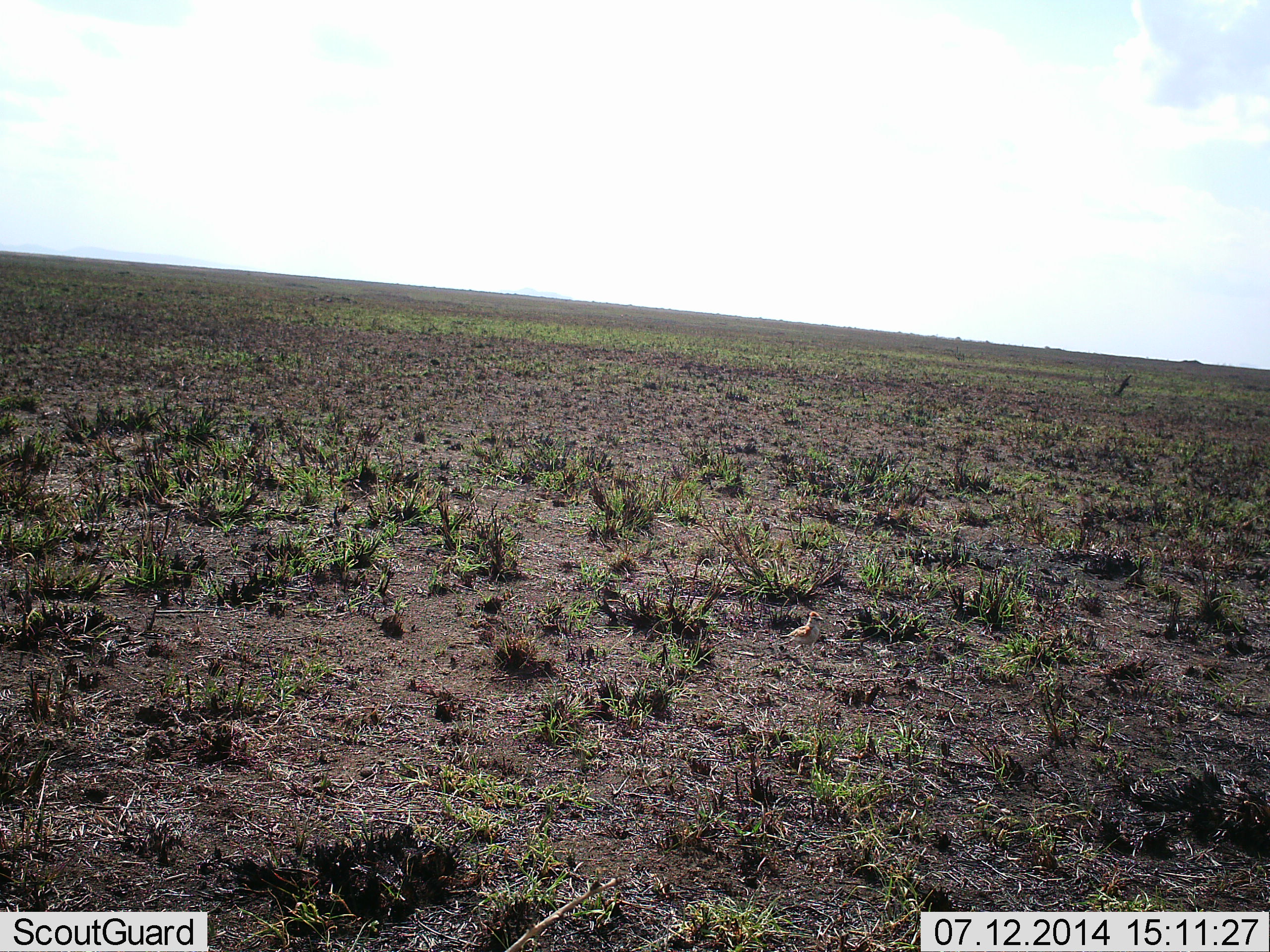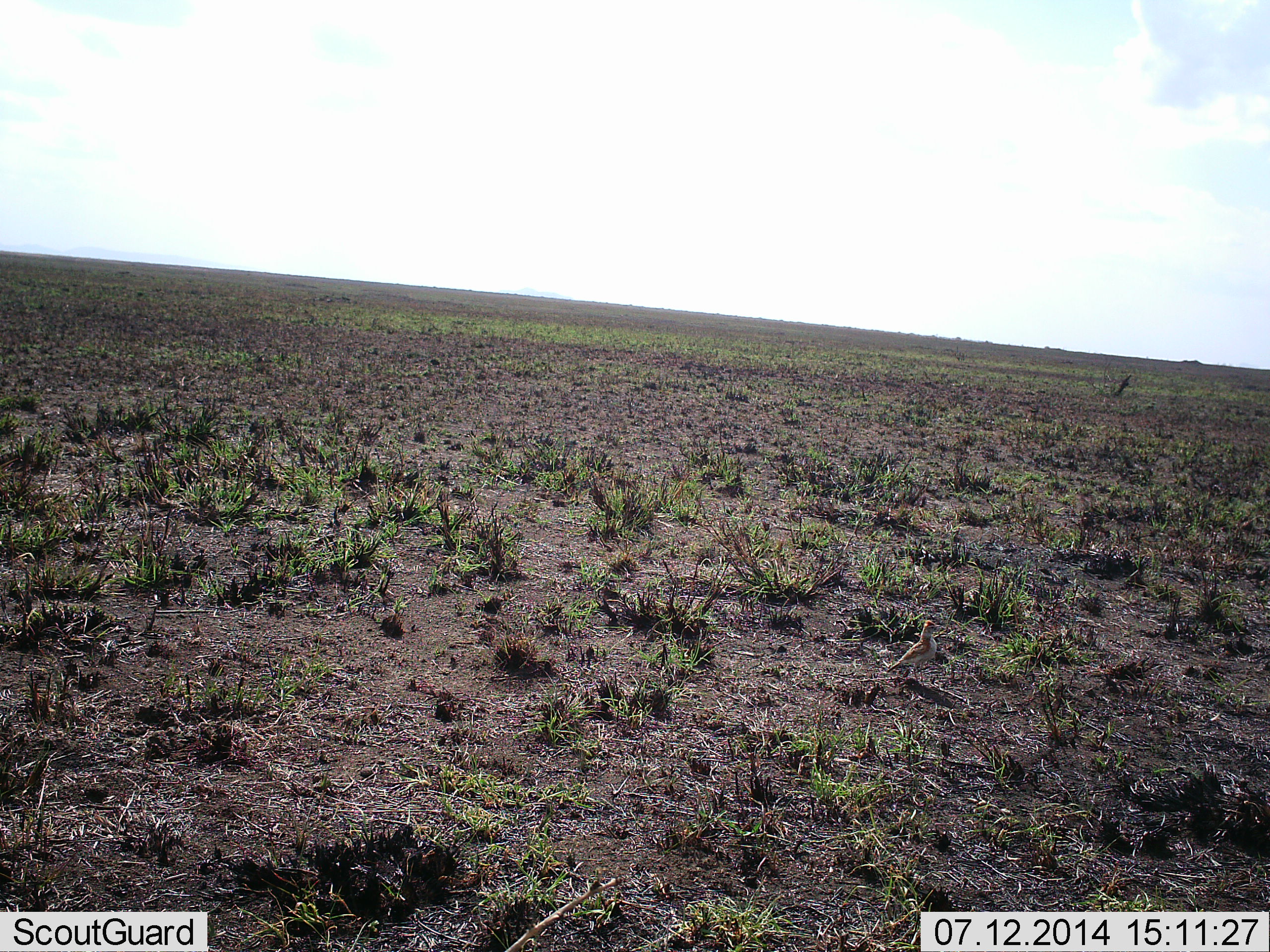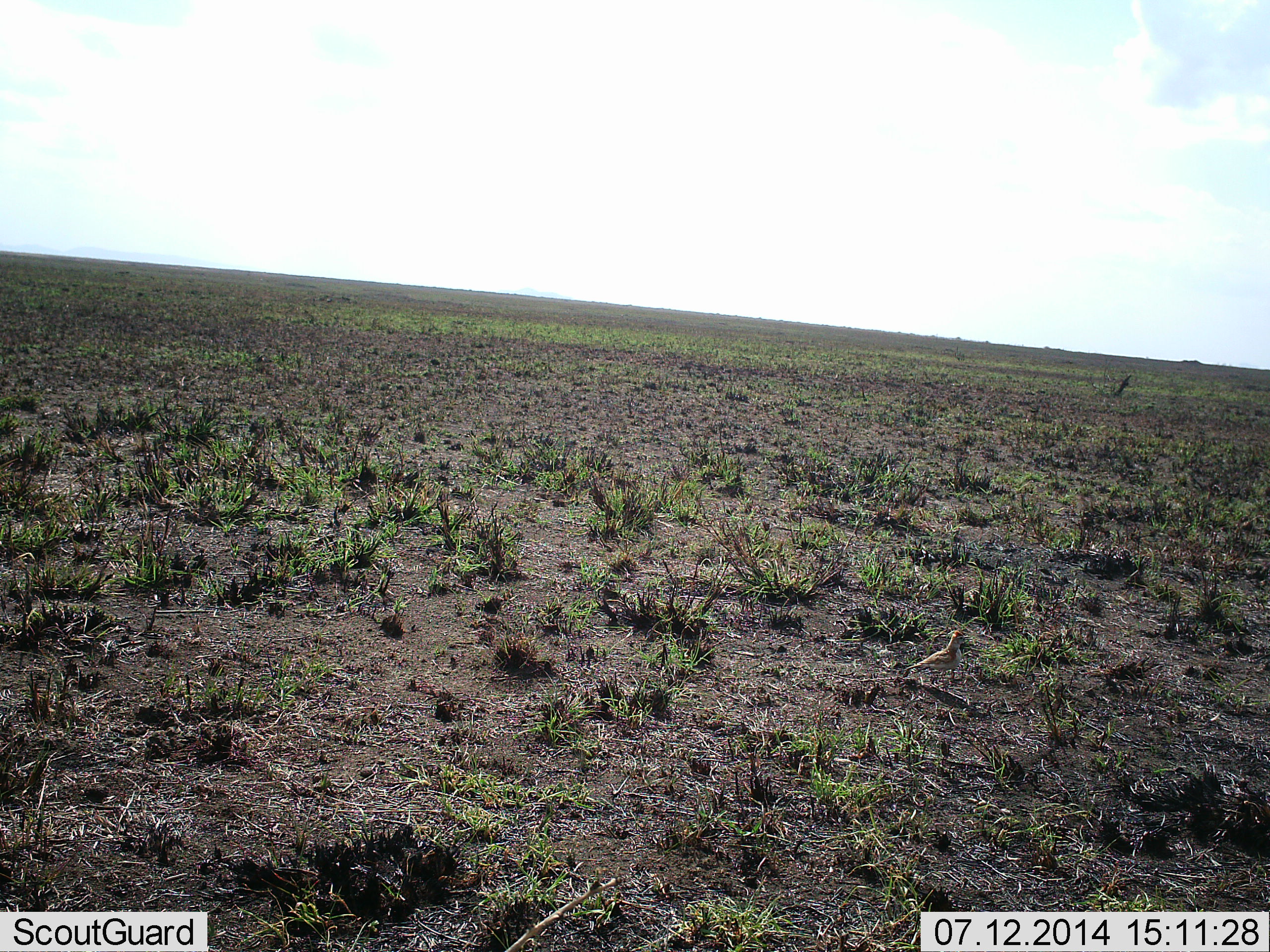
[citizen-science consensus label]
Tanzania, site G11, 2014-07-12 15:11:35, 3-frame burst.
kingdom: Animalia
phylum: Chordata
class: Aves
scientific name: Aves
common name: bird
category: otherbird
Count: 1.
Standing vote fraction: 0%.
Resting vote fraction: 0%.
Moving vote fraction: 100%.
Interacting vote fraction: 0%.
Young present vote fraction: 0%.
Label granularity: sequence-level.